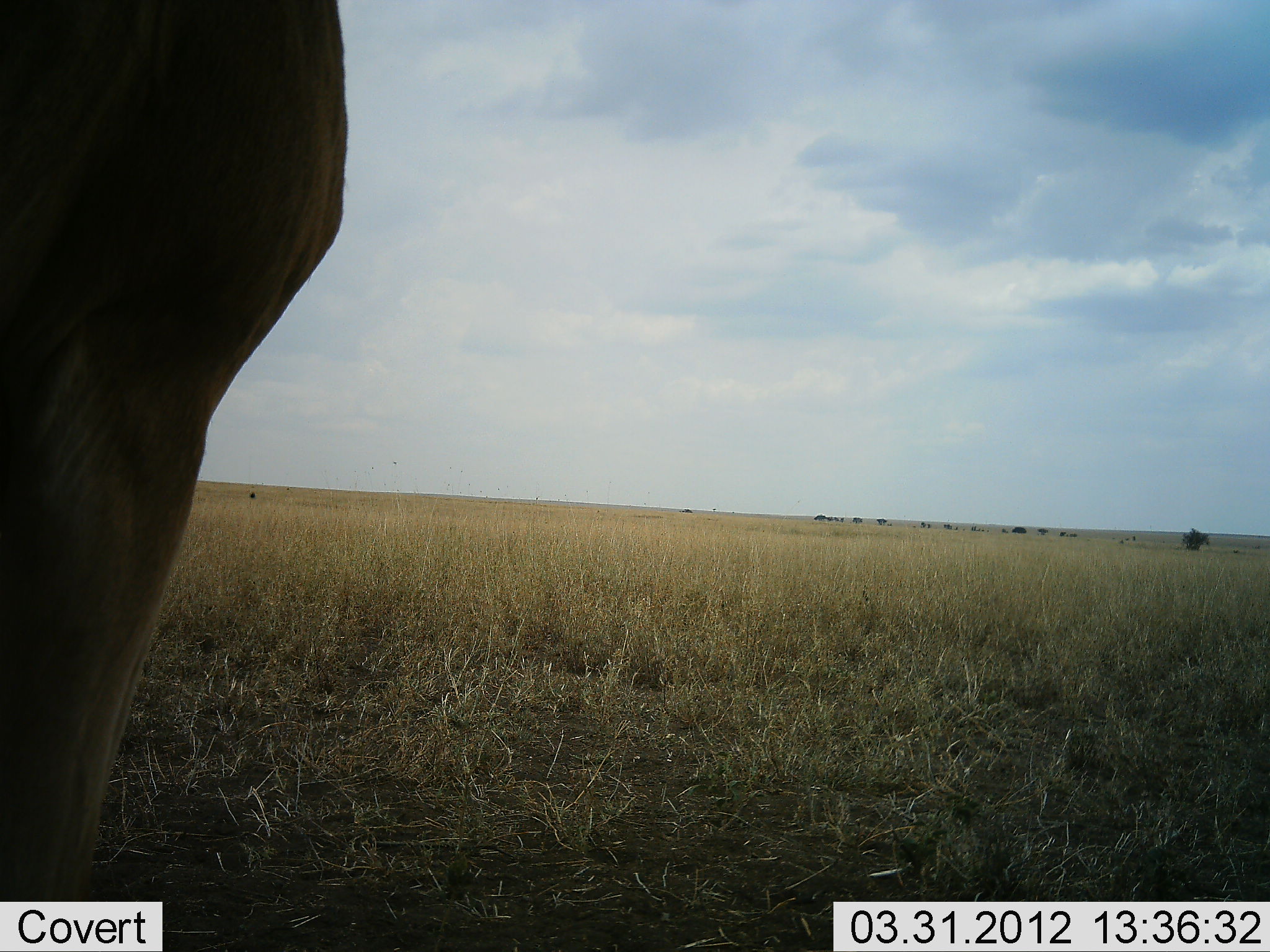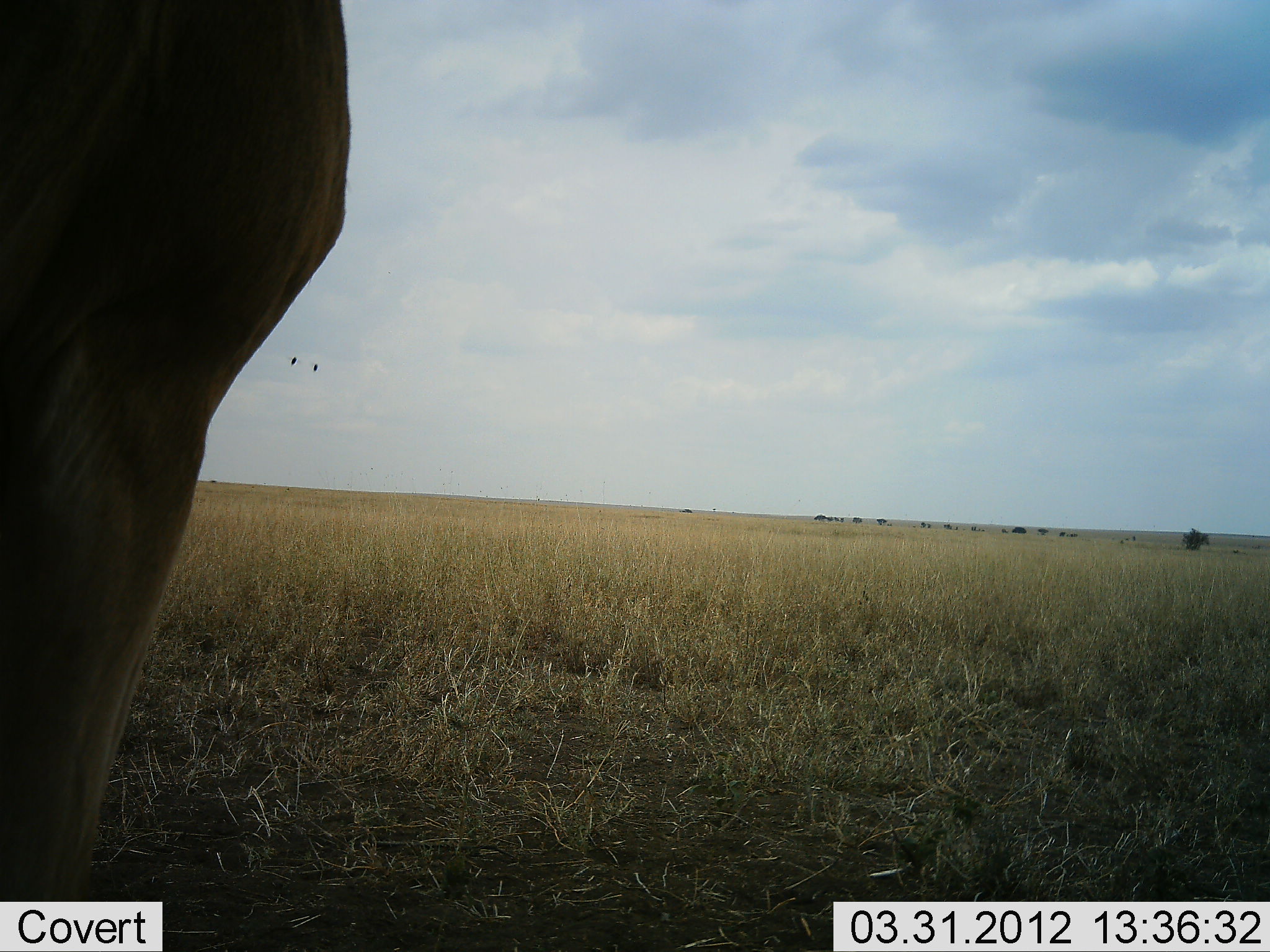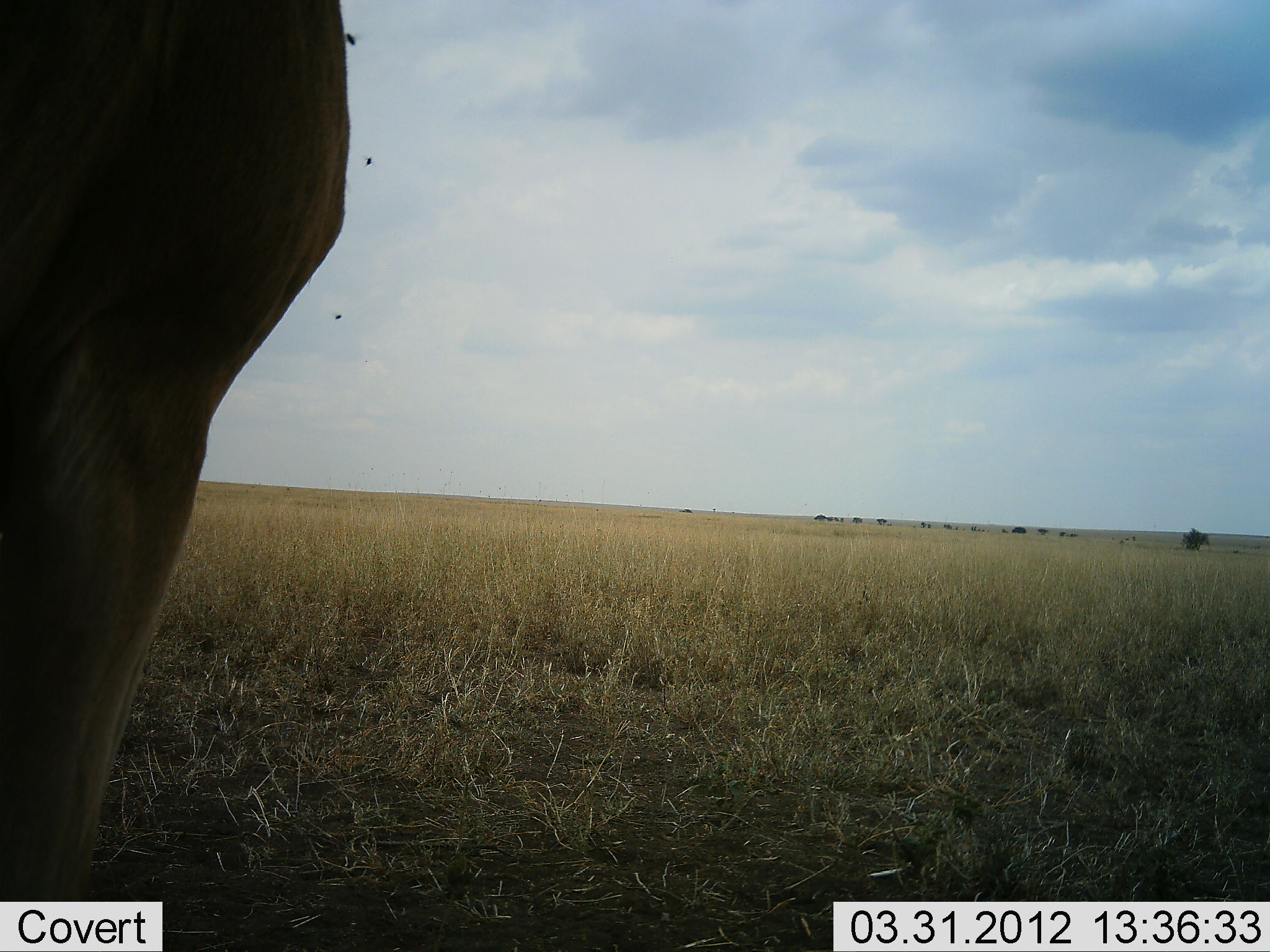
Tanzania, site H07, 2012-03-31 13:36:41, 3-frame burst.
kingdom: Animalia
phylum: Chordata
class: Mammalia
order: Artiodactyla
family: Bovidae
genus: Alcelaphus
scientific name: Alcelaphus buselaphus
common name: hartebeest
Hartebeest (Alcelaphus buselaphus), count 1. Behavior (volunteer vote fractions): standing 100%, resting 14%, moving 0%, interacting 0%. Young present (vote fraction): 0%. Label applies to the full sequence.